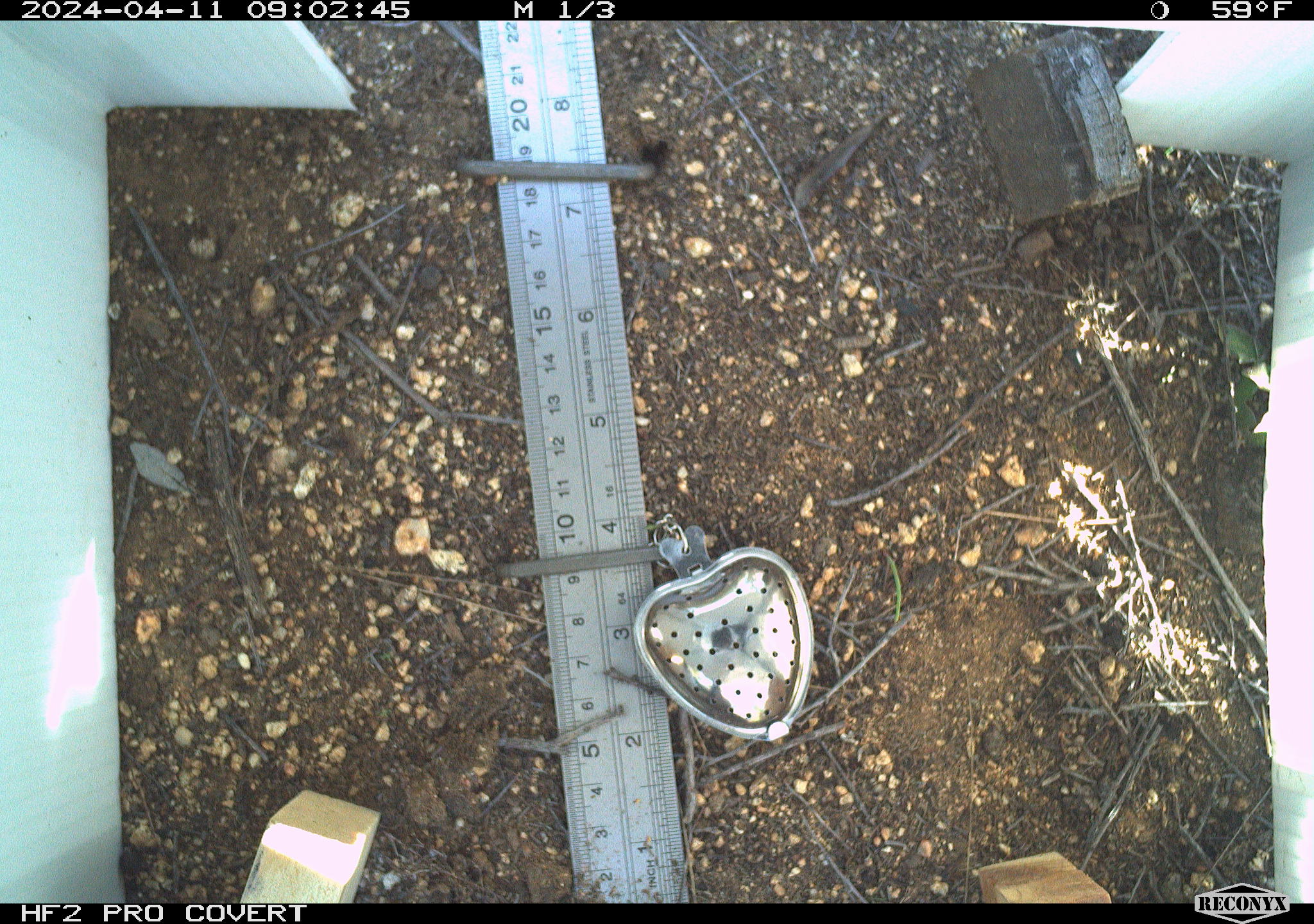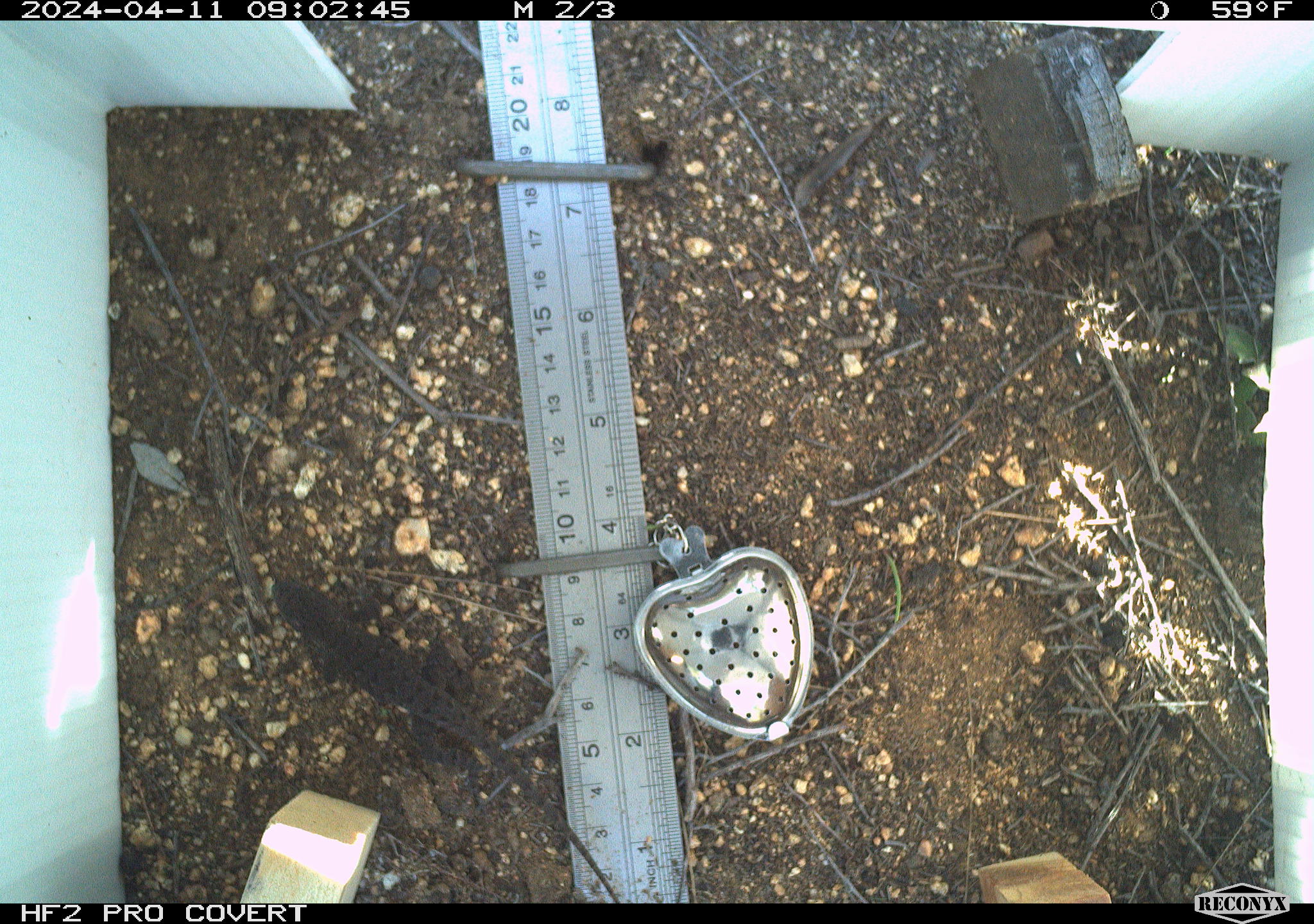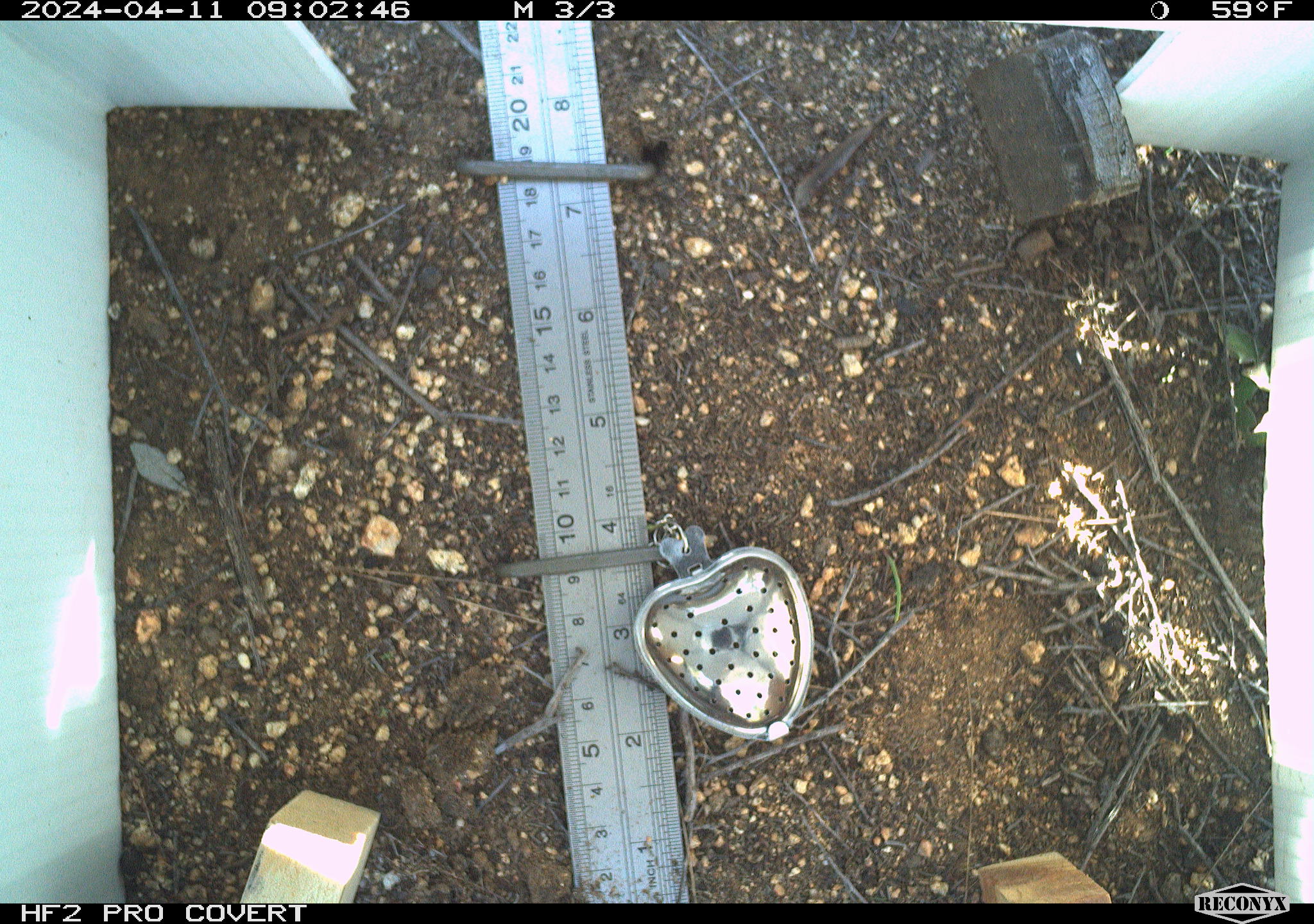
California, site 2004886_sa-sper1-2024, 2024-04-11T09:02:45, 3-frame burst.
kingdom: Animalia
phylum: Chordata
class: Reptilia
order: Squamata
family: Phrynosomatidae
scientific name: Phrynosomatidae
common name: phrynosomatid lizards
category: phrynosomatidae family